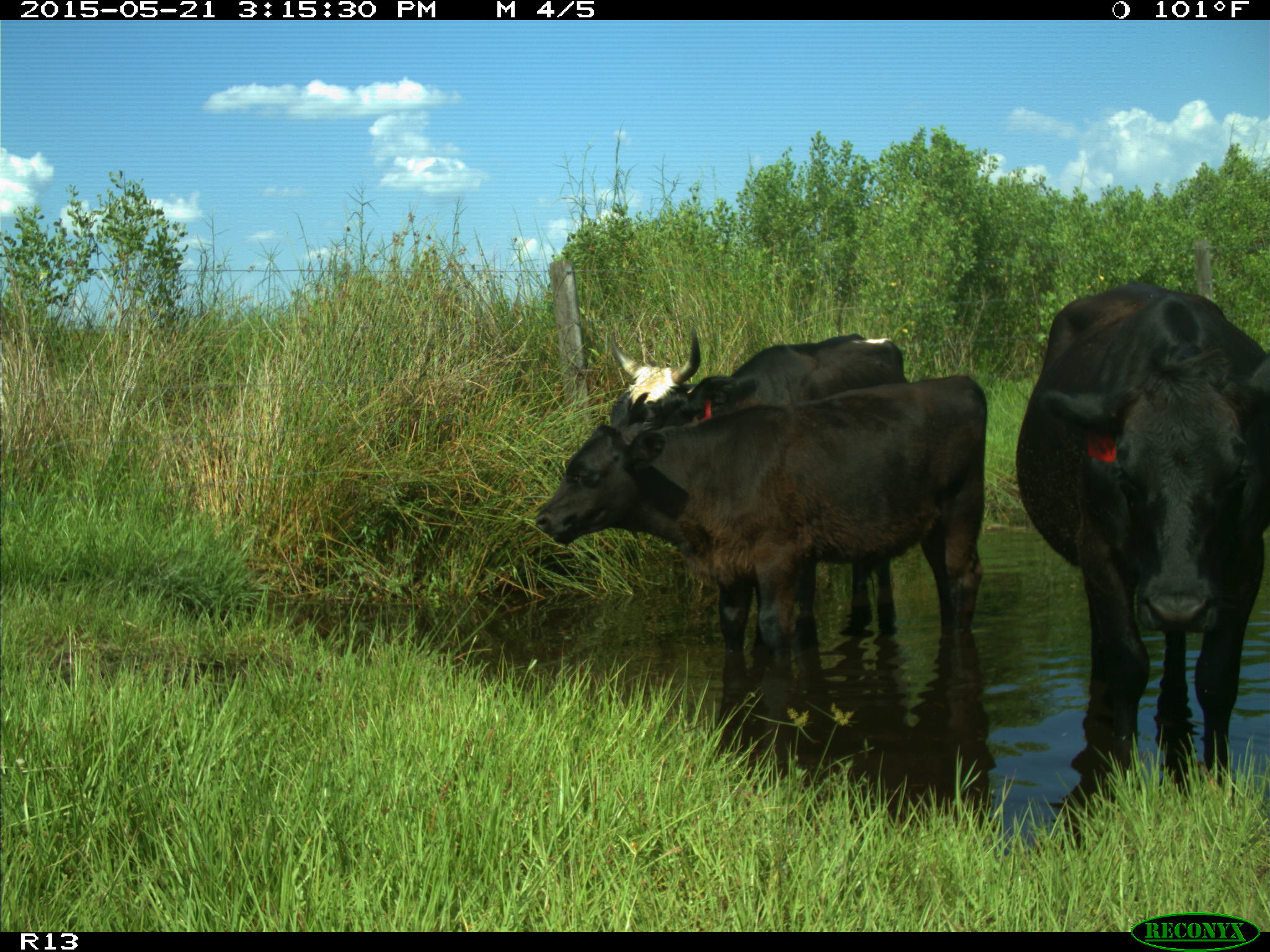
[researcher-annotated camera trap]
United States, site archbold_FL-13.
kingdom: Animalia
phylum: Chordata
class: Mammalia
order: Artiodactyla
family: Bovidae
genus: Bos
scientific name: Bos taurus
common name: domestic cow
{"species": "Bos taurus (domestic cow)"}